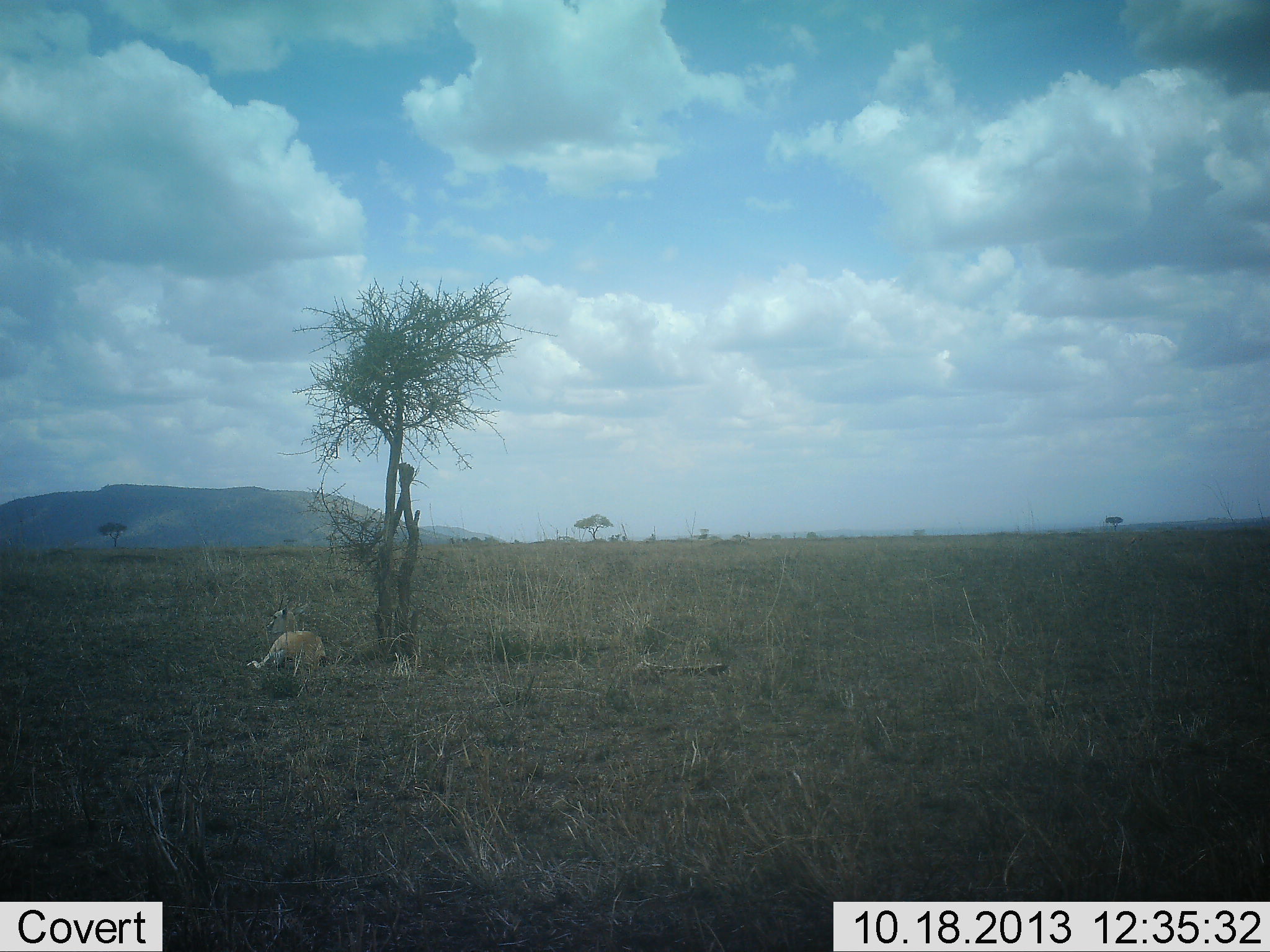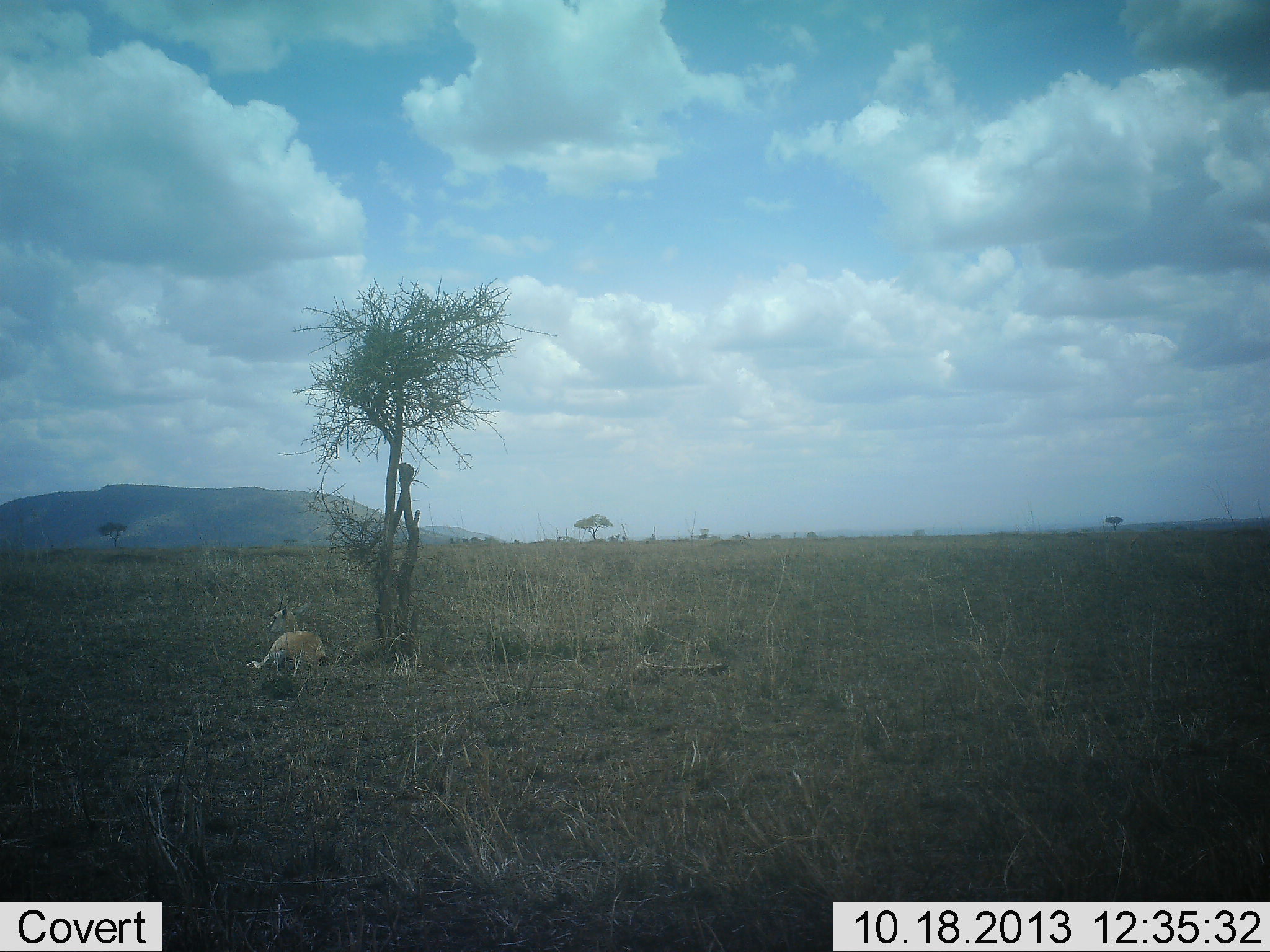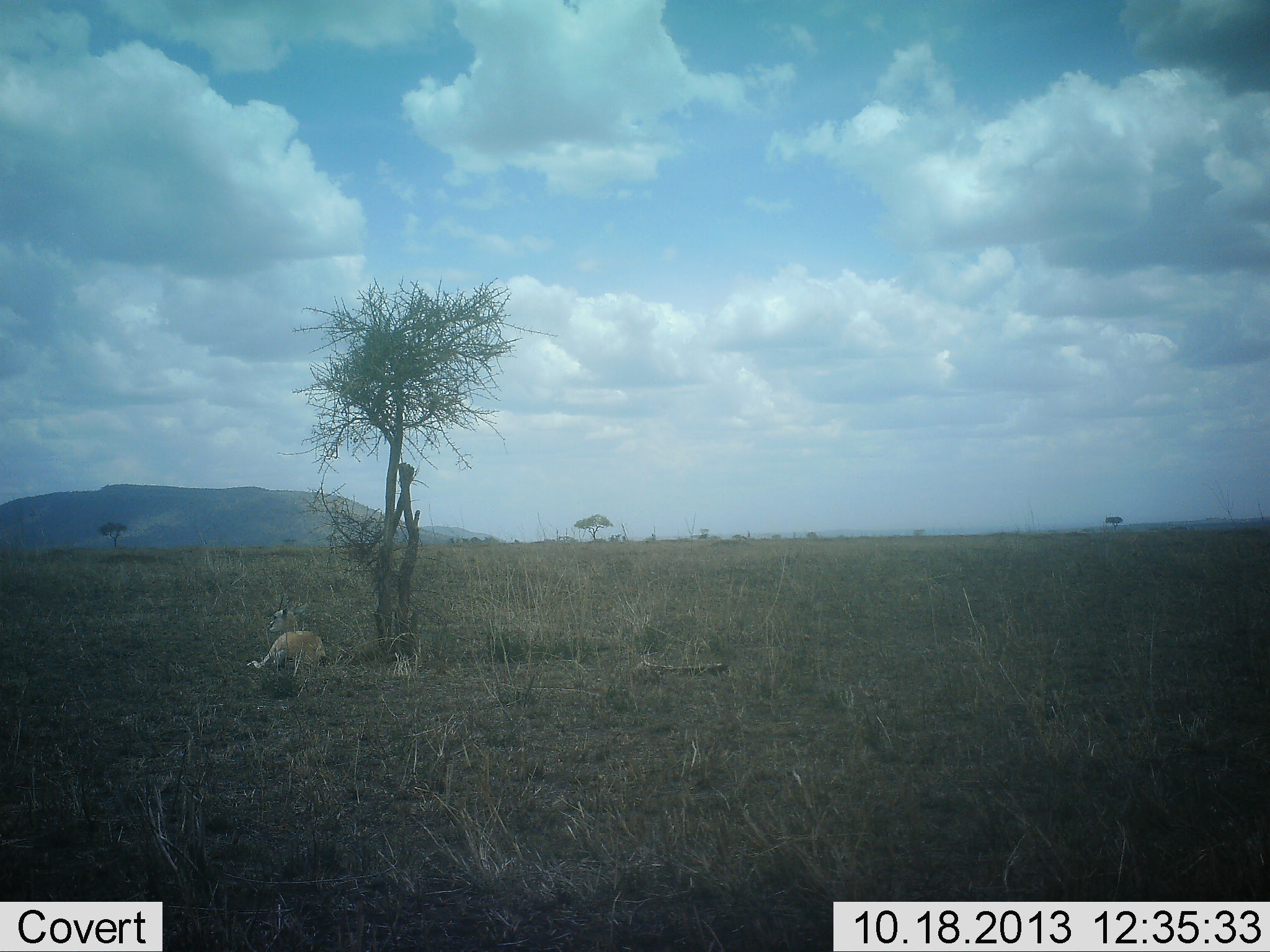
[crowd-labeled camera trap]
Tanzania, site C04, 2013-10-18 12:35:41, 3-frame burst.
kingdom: Animalia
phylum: Chordata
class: Mammalia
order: Carnivora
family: Felidae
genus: Acinonyx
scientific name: Acinonyx jubatus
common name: cheetah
Cheetah (Acinonyx jubatus), count 1. Behavior (volunteer vote fractions): standing 0%, resting 100%, moving 0%, interacting 0%. Young present (vote fraction): 0%. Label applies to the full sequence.